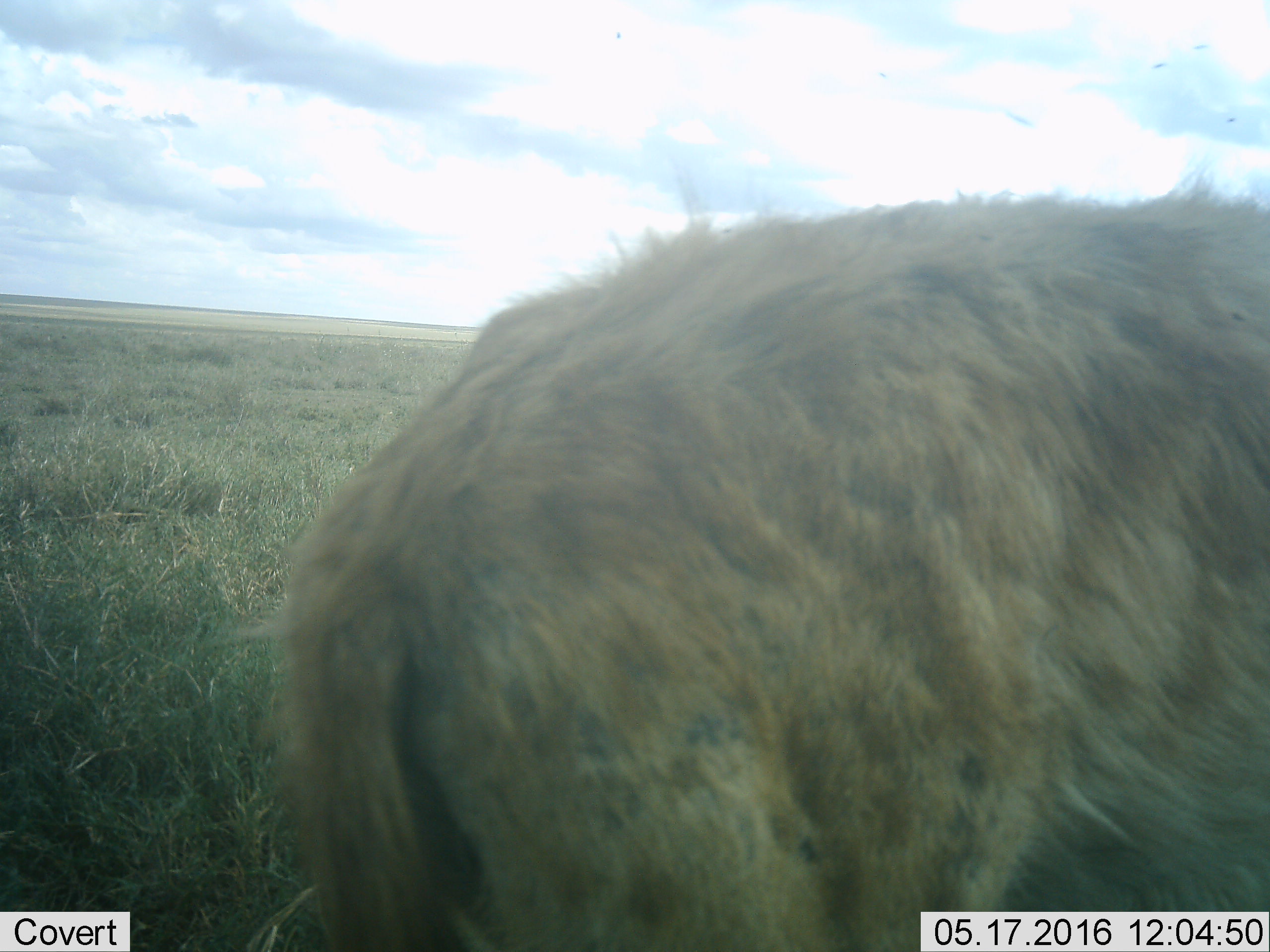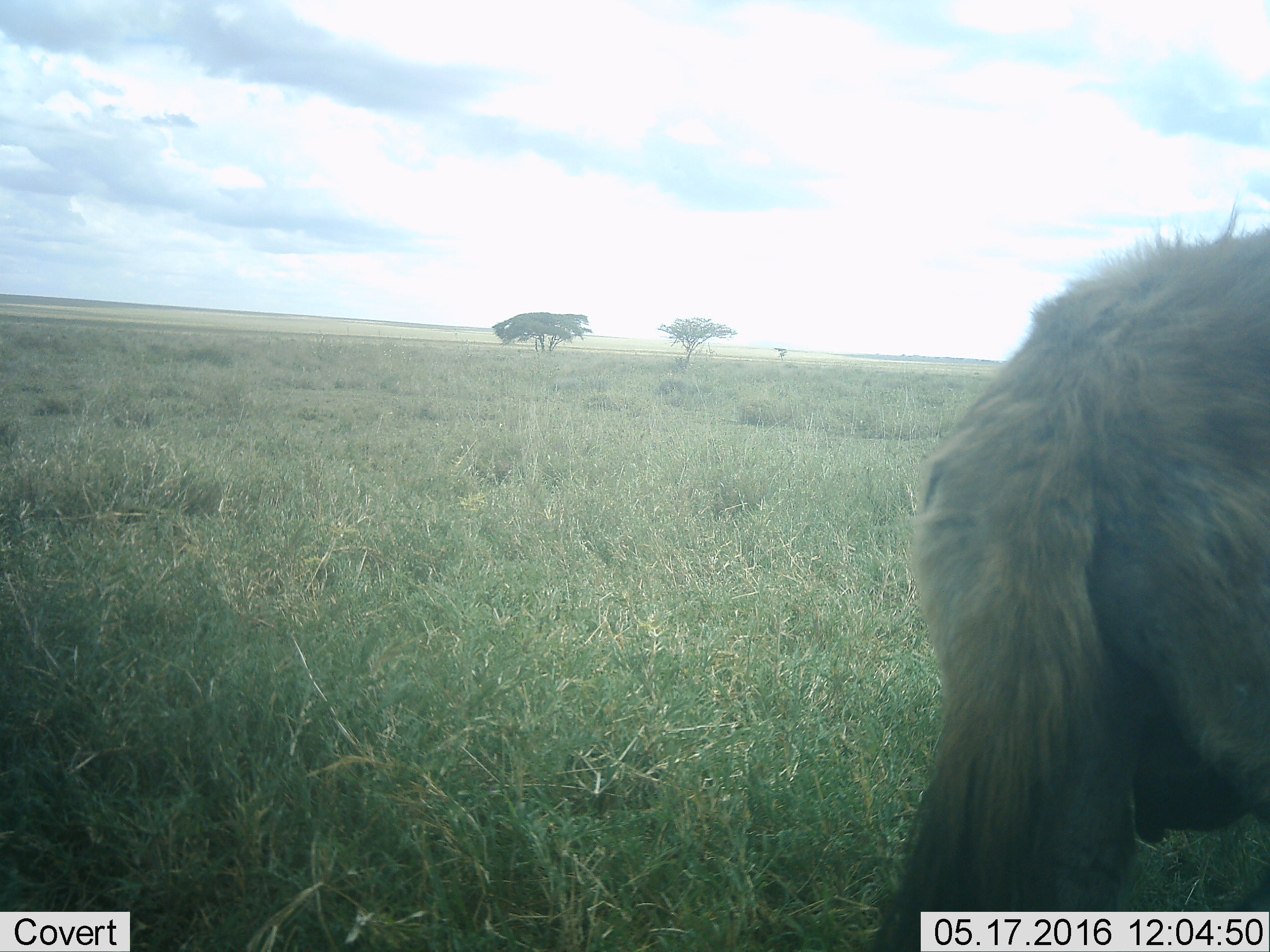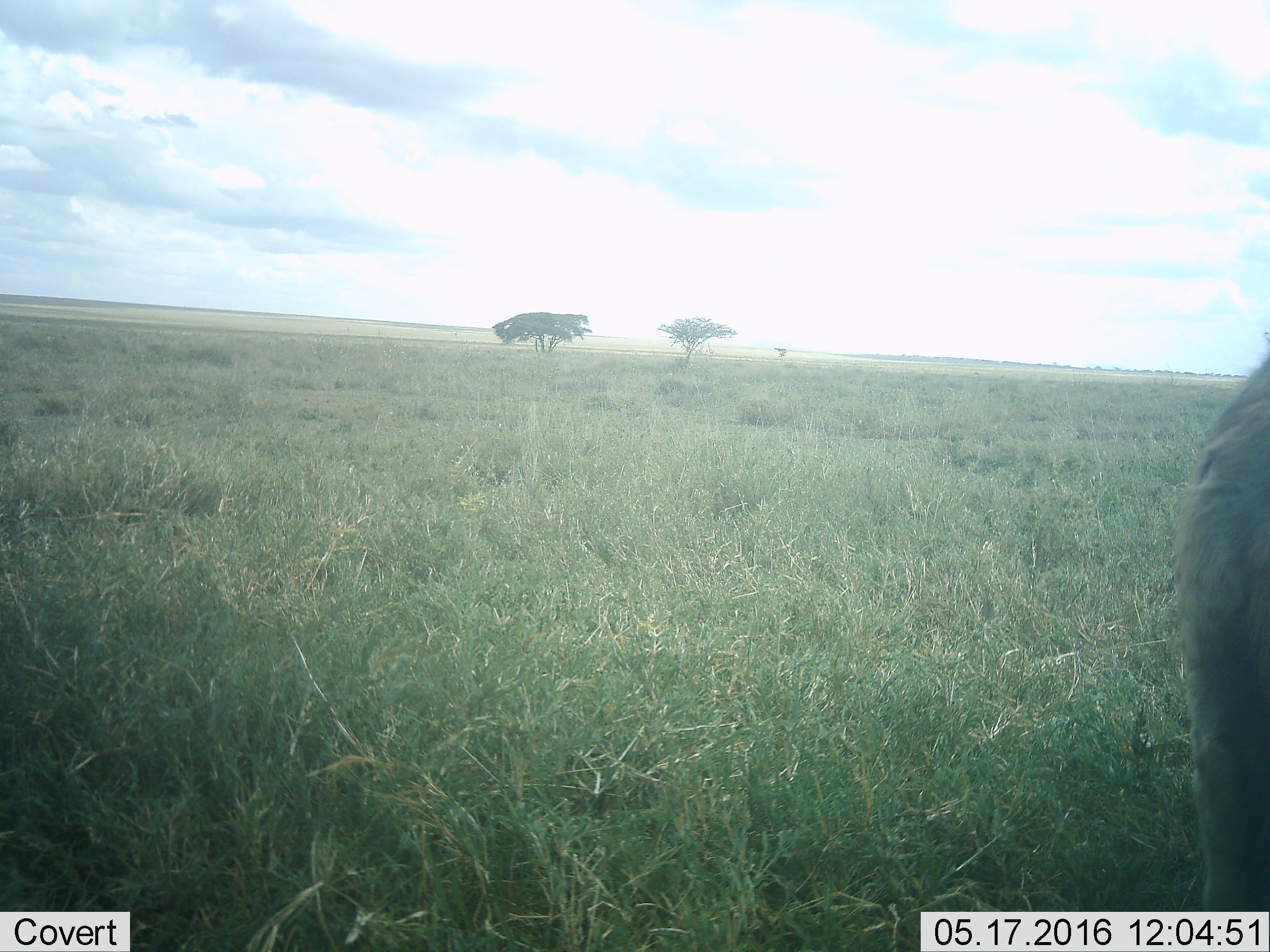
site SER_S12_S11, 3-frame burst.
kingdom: Animalia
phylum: Chordata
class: Mammalia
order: Carnivora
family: Hyaenidae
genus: Crocuta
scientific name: Crocuta crocuta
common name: spotted hyena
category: hyenaspotted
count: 1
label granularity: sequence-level